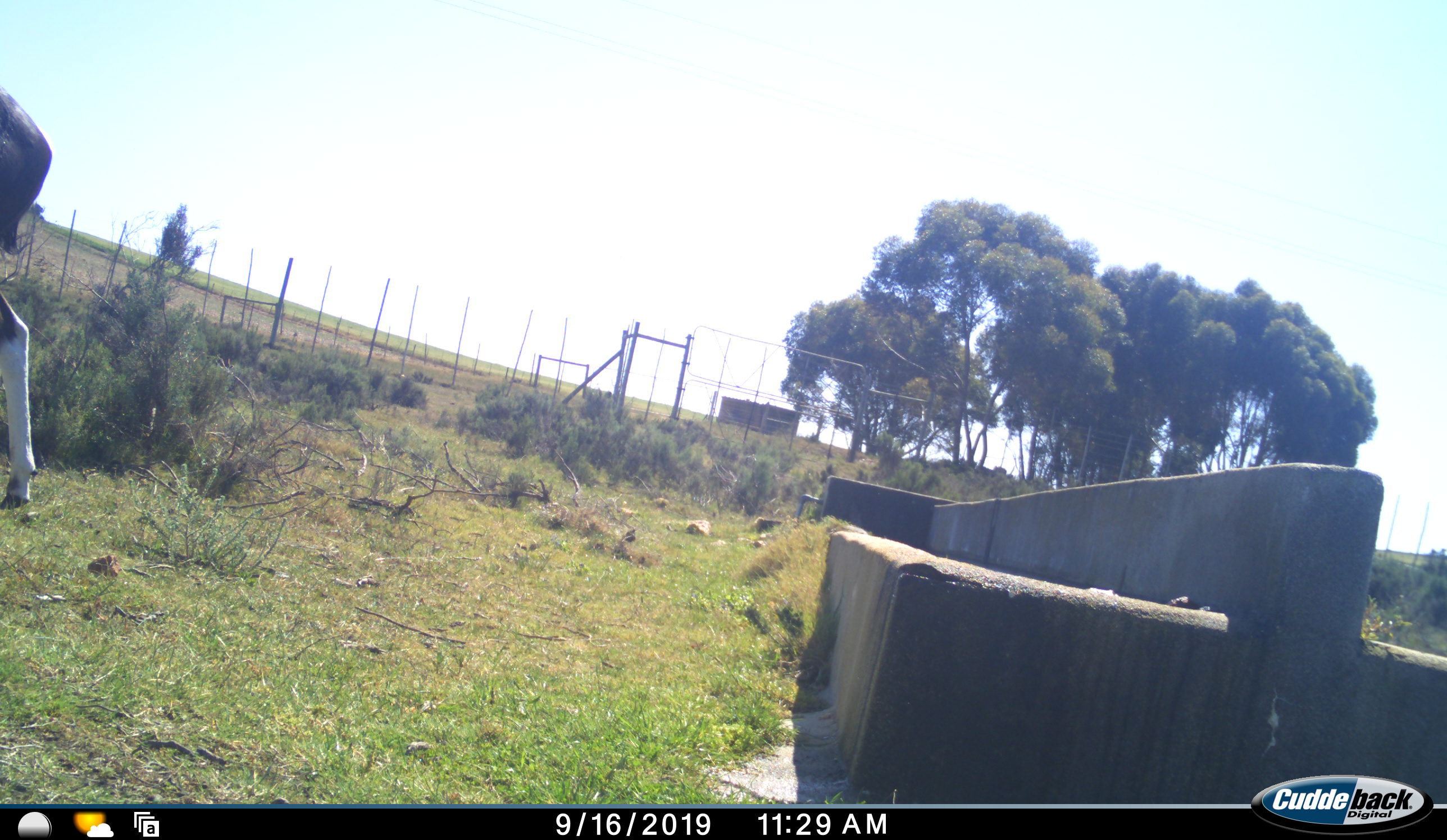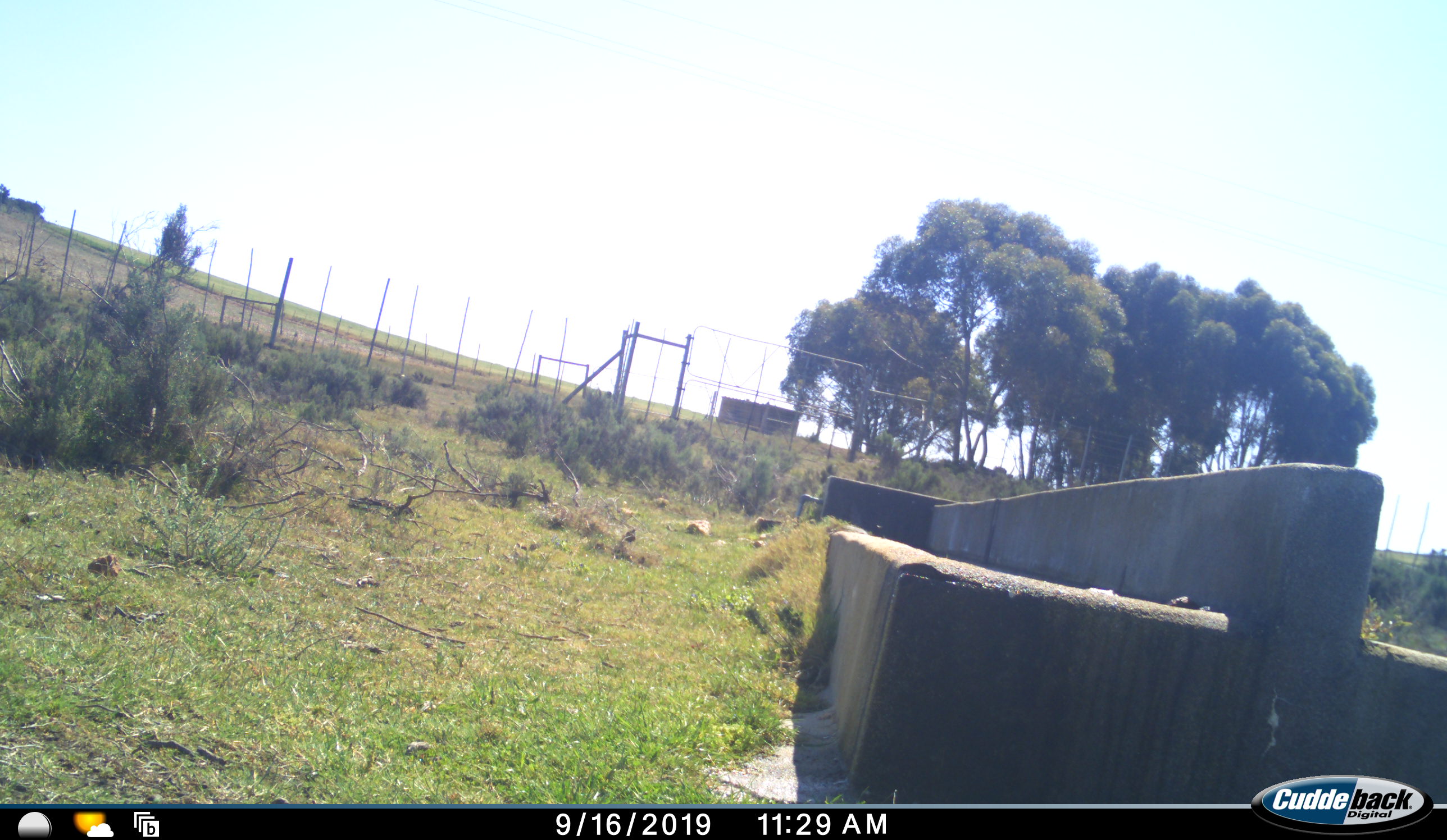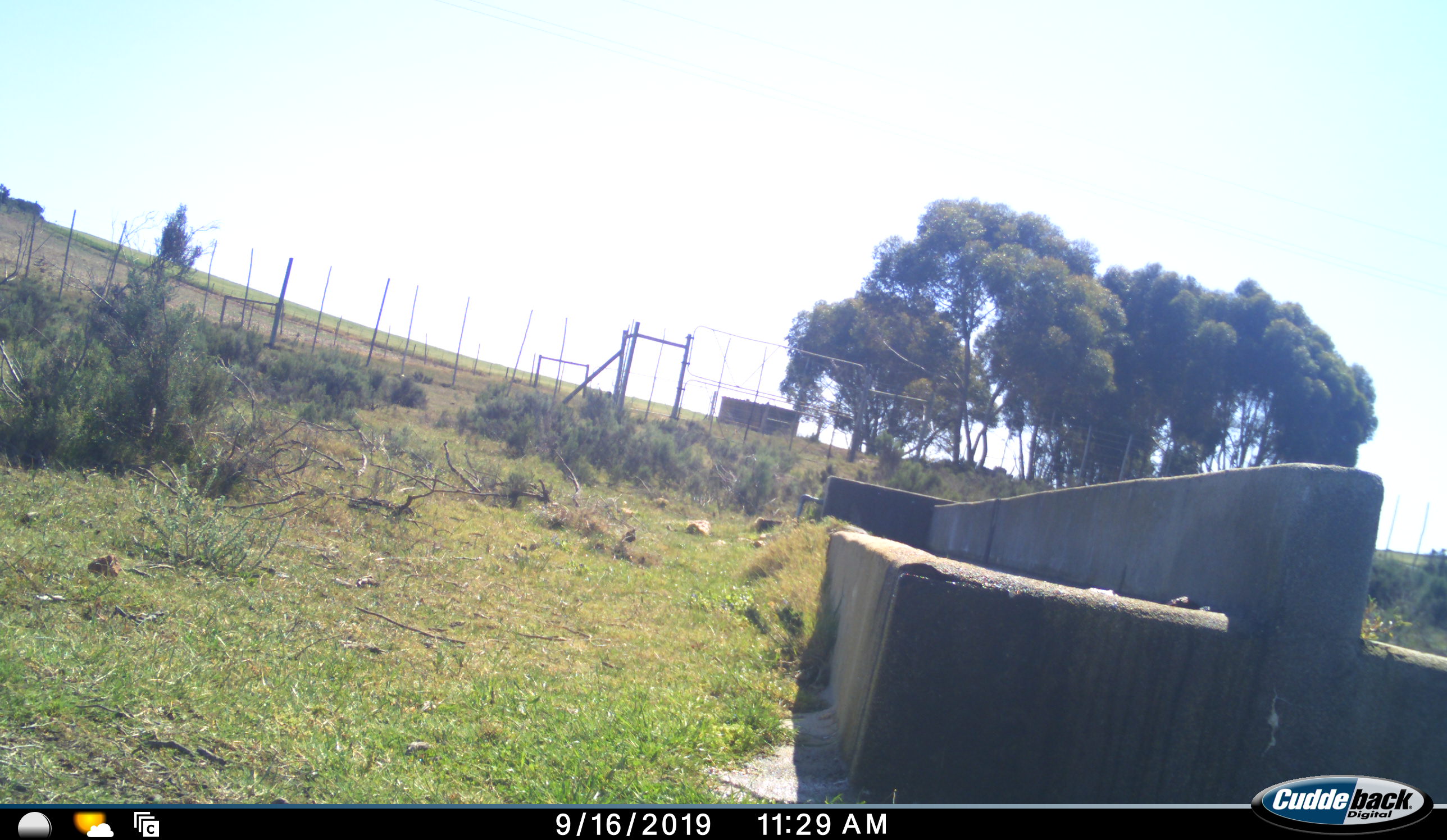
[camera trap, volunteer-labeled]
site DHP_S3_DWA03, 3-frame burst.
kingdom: Animalia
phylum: Chordata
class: Mammalia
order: Artiodactyla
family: Bovidae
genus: Damaliscus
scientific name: Damaliscus pygargus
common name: bontebok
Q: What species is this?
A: Bontebok (Damaliscus pygargus).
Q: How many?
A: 1.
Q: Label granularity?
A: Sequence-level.